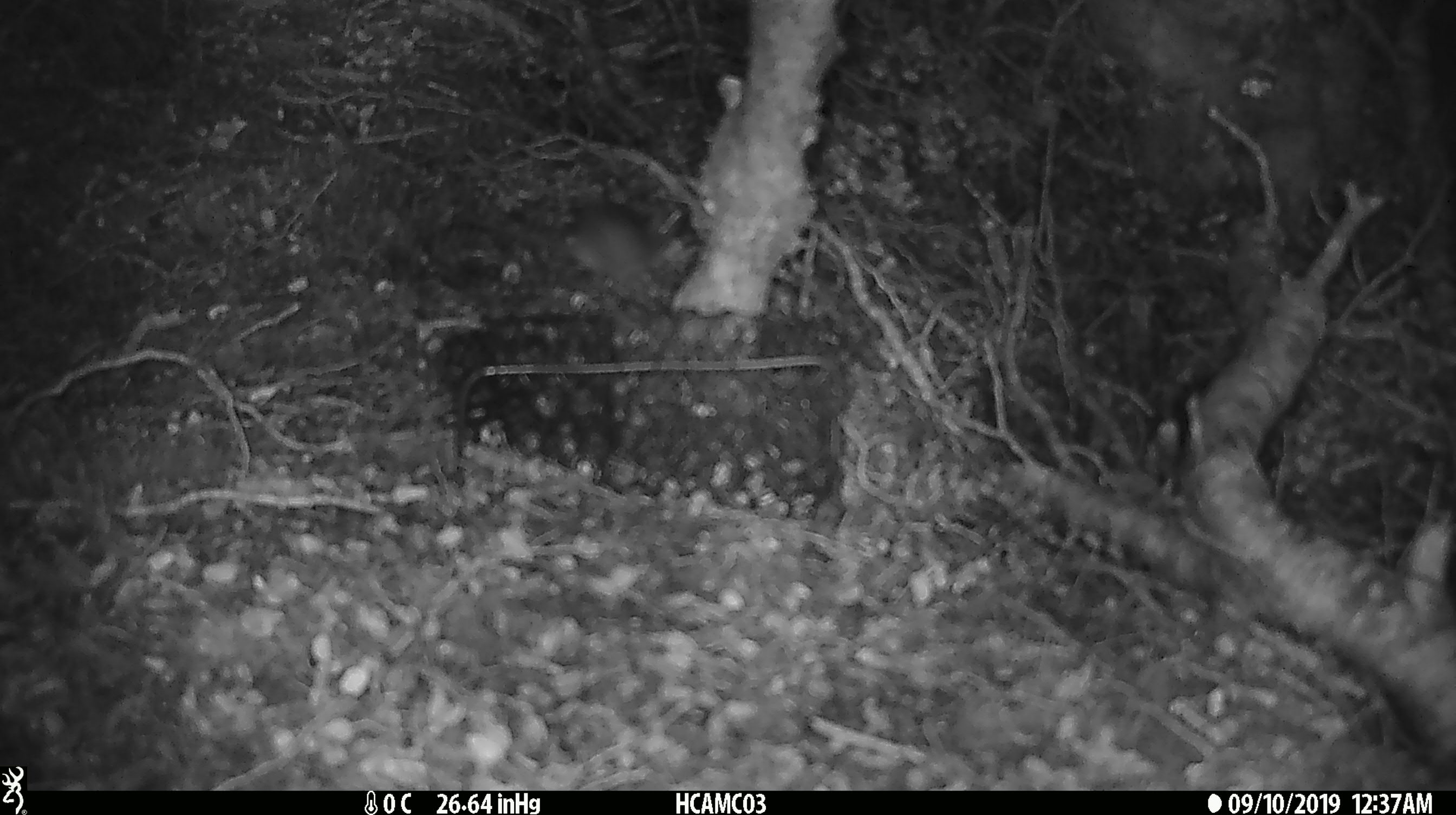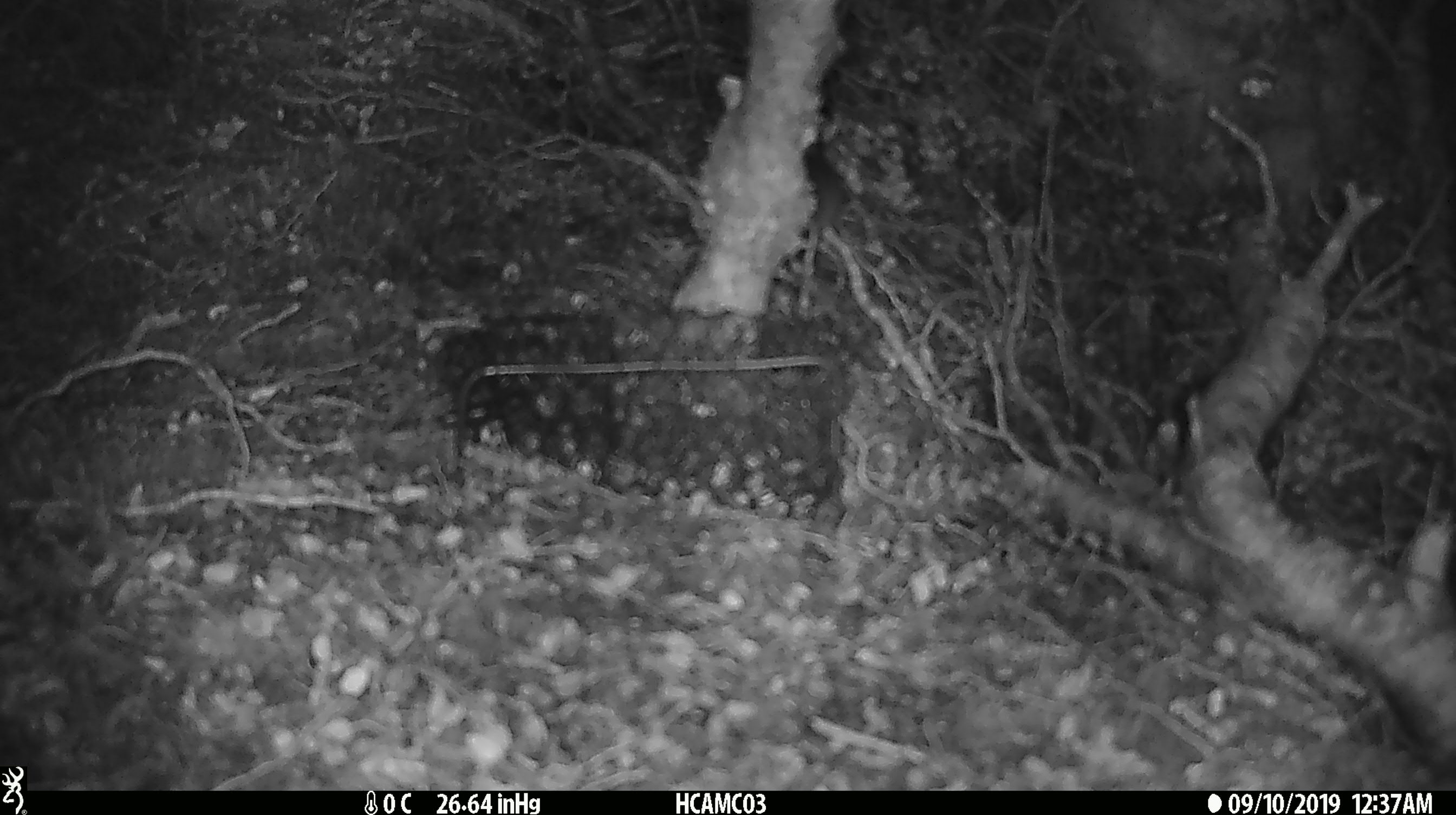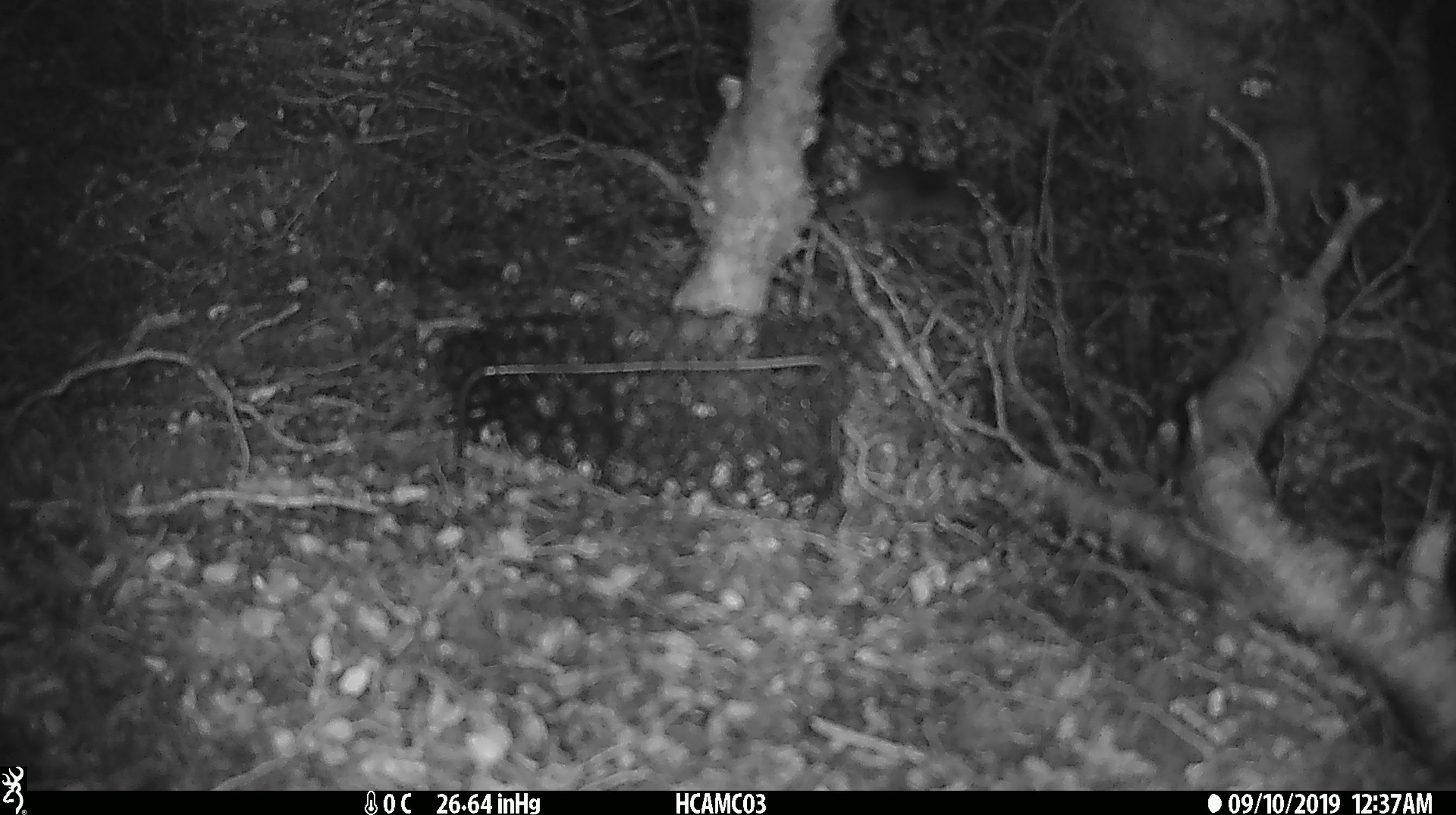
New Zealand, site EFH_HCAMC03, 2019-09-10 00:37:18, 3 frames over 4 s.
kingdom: Animalia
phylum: Chordata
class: Mammalia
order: Rodentia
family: Muridae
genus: Mus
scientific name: Mus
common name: mouse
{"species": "mouse (Mus)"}